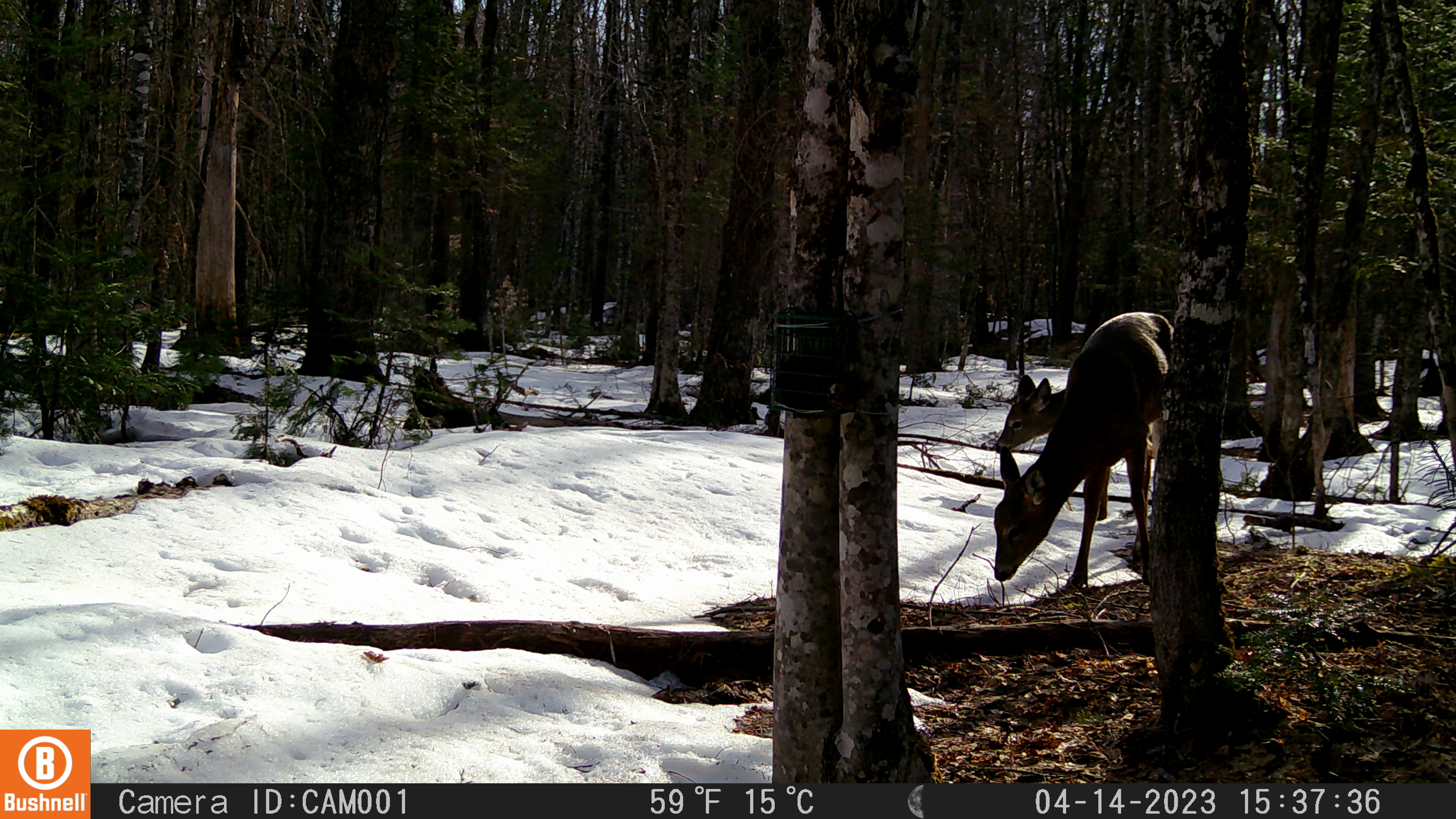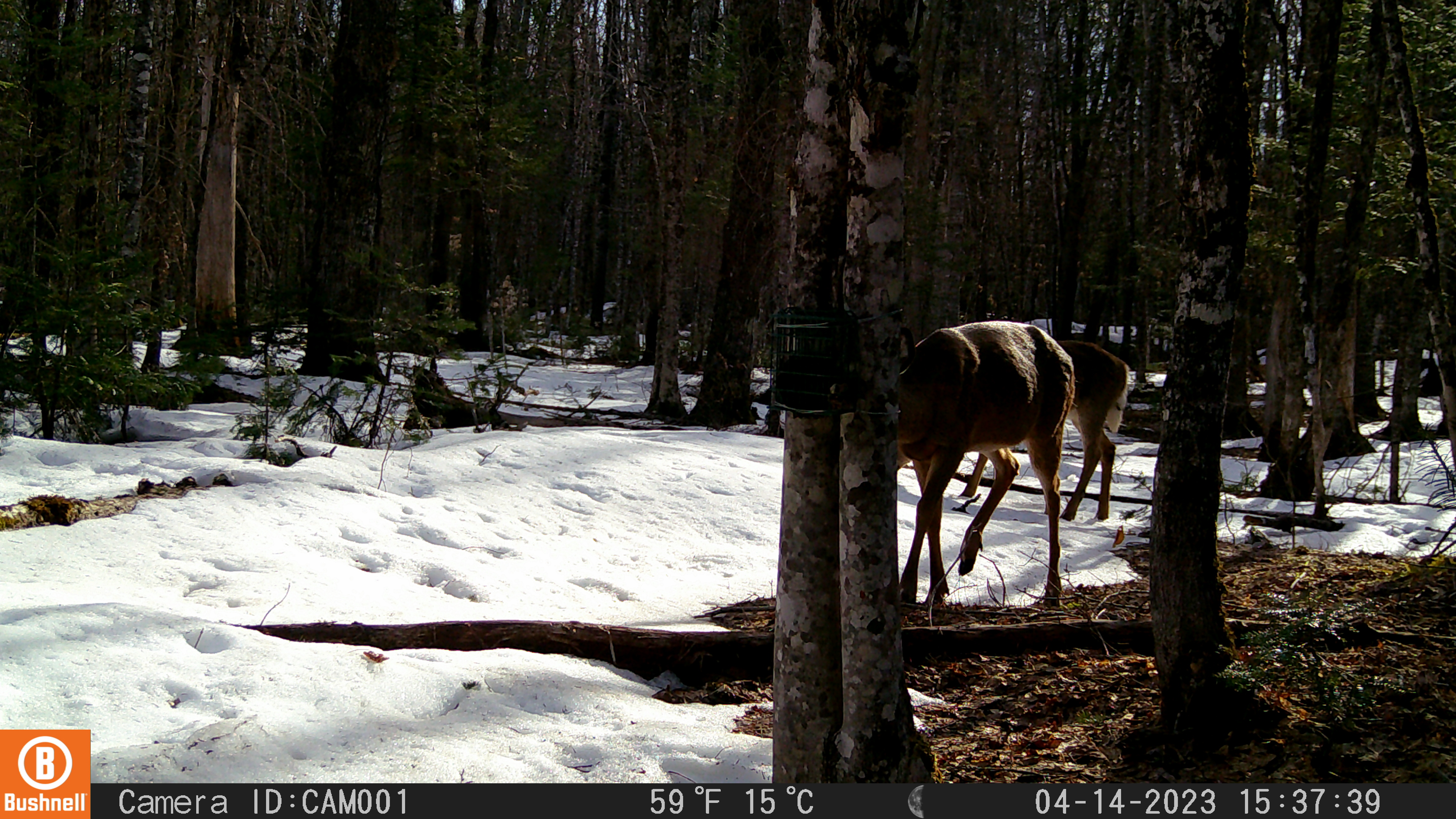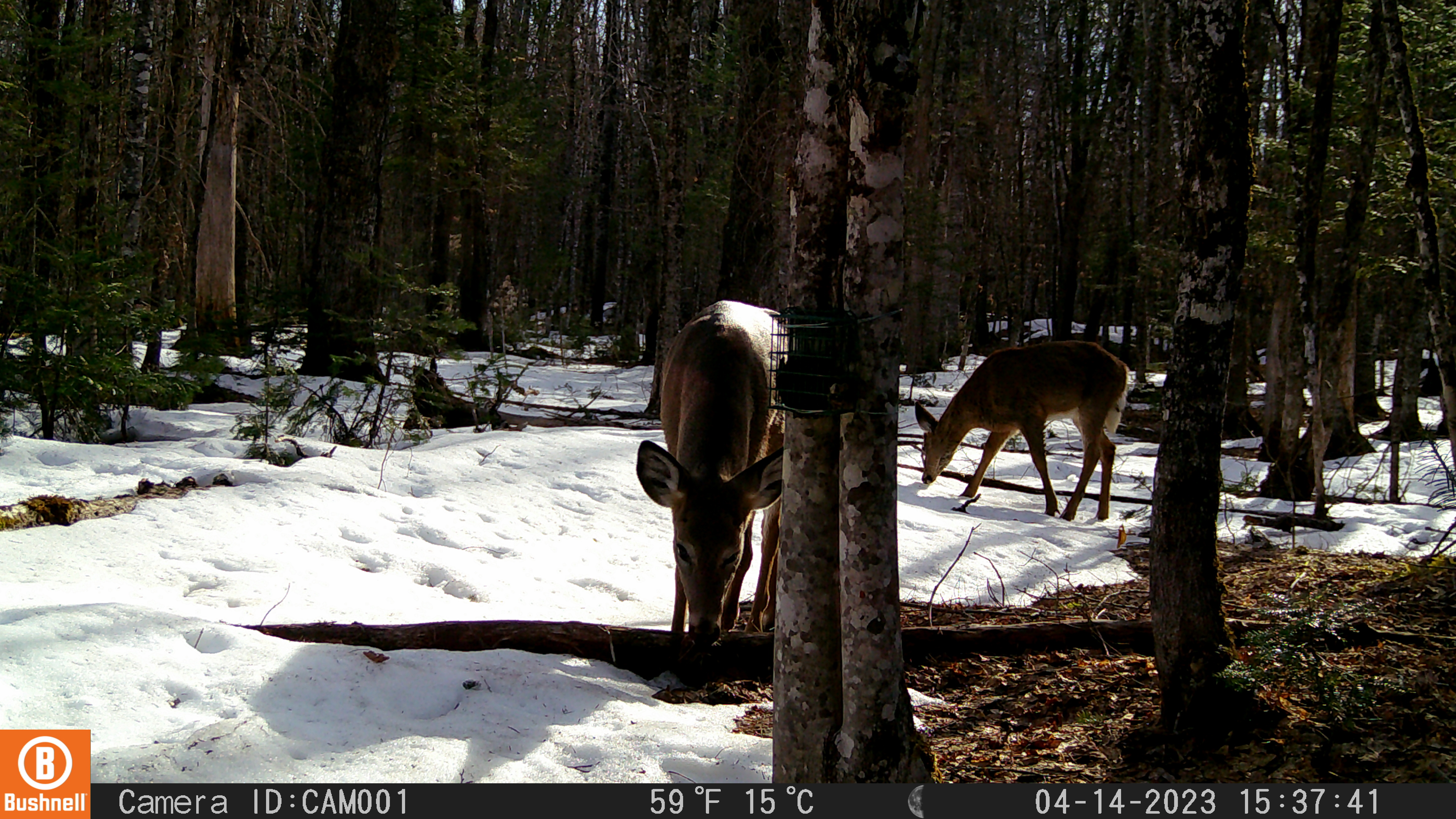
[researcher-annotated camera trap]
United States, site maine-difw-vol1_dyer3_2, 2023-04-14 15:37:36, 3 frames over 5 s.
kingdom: Animalia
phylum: Chordata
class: Mammalia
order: Artiodactyla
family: Cervidae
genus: Odocoileus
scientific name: Odocoileus virginianus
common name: white-tailed deer